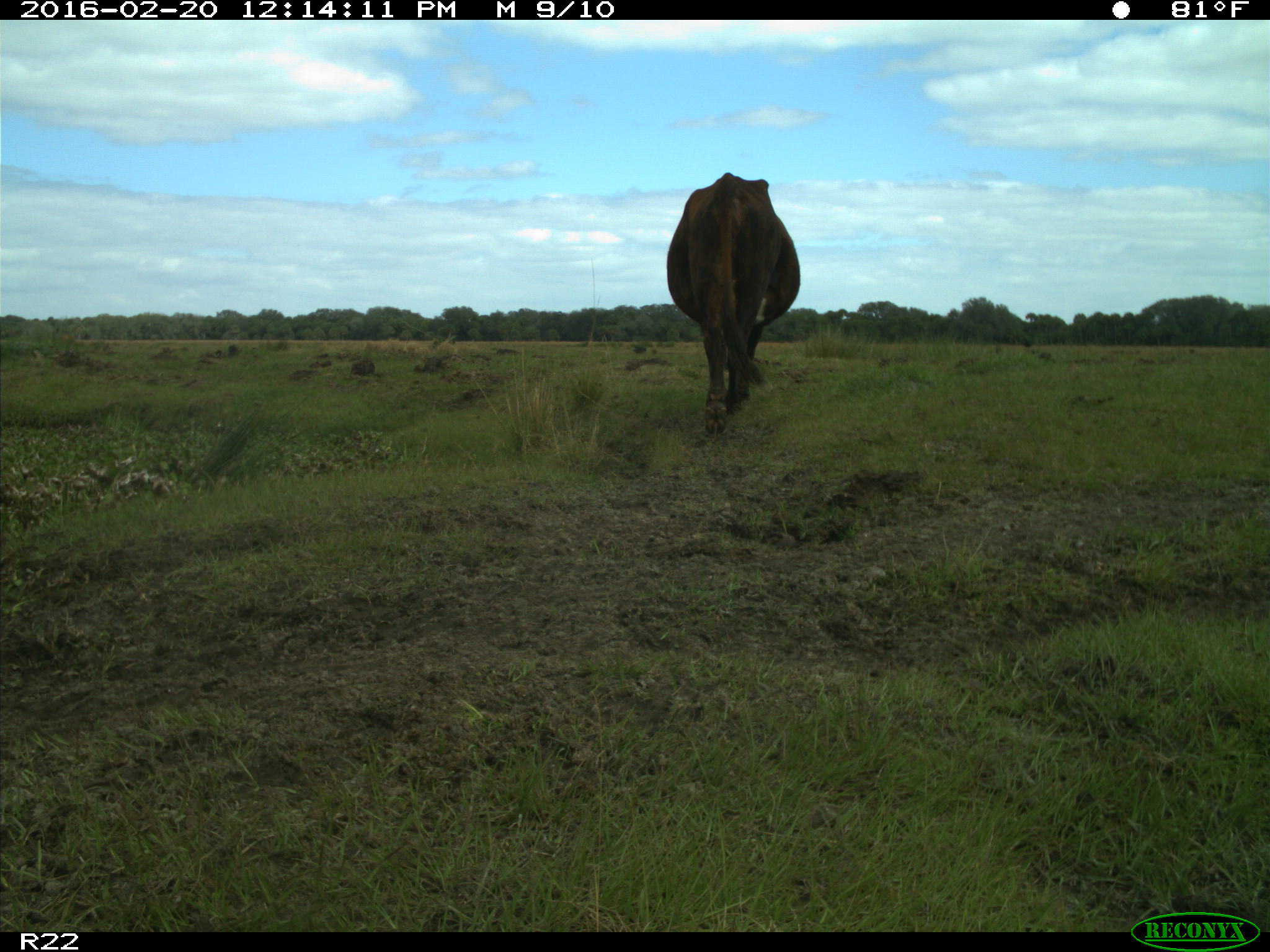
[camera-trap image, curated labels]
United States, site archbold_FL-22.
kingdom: Animalia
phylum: Chordata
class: Mammalia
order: Artiodactyla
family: Bovidae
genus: Bos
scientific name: Bos taurus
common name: domestic cow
Bos taurus (domestic cow).